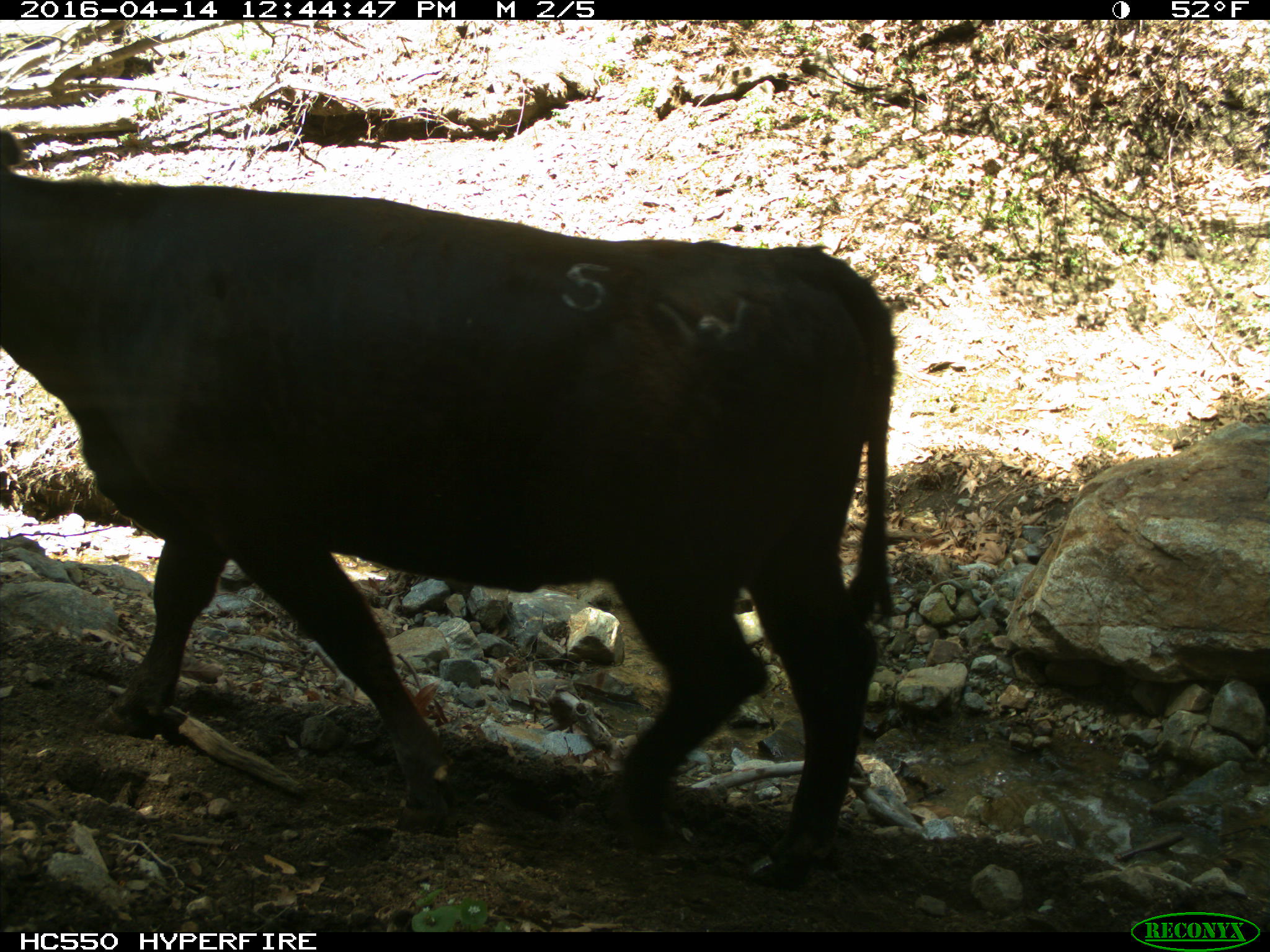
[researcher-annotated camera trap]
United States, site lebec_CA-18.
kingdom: Animalia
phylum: Chordata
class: Mammalia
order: Artiodactyla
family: Bovidae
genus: Bos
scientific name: Bos taurus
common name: domestic cow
Bos taurus (domestic cow).